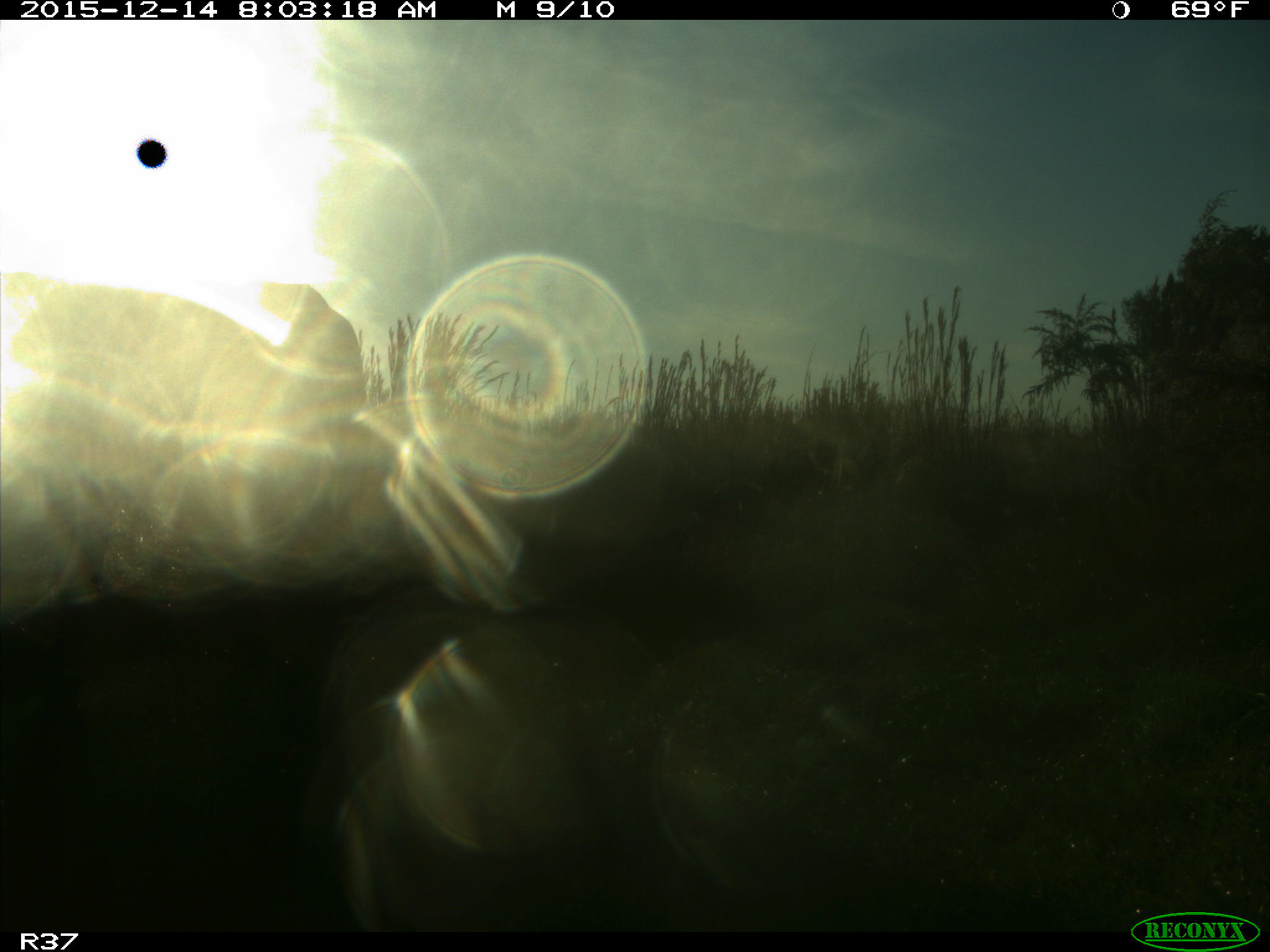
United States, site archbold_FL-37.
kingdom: Animalia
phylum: Chordata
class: Mammalia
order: Artiodactyla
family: Bovidae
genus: Bos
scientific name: Bos taurus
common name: domestic cow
Bos taurus (domestic cow).